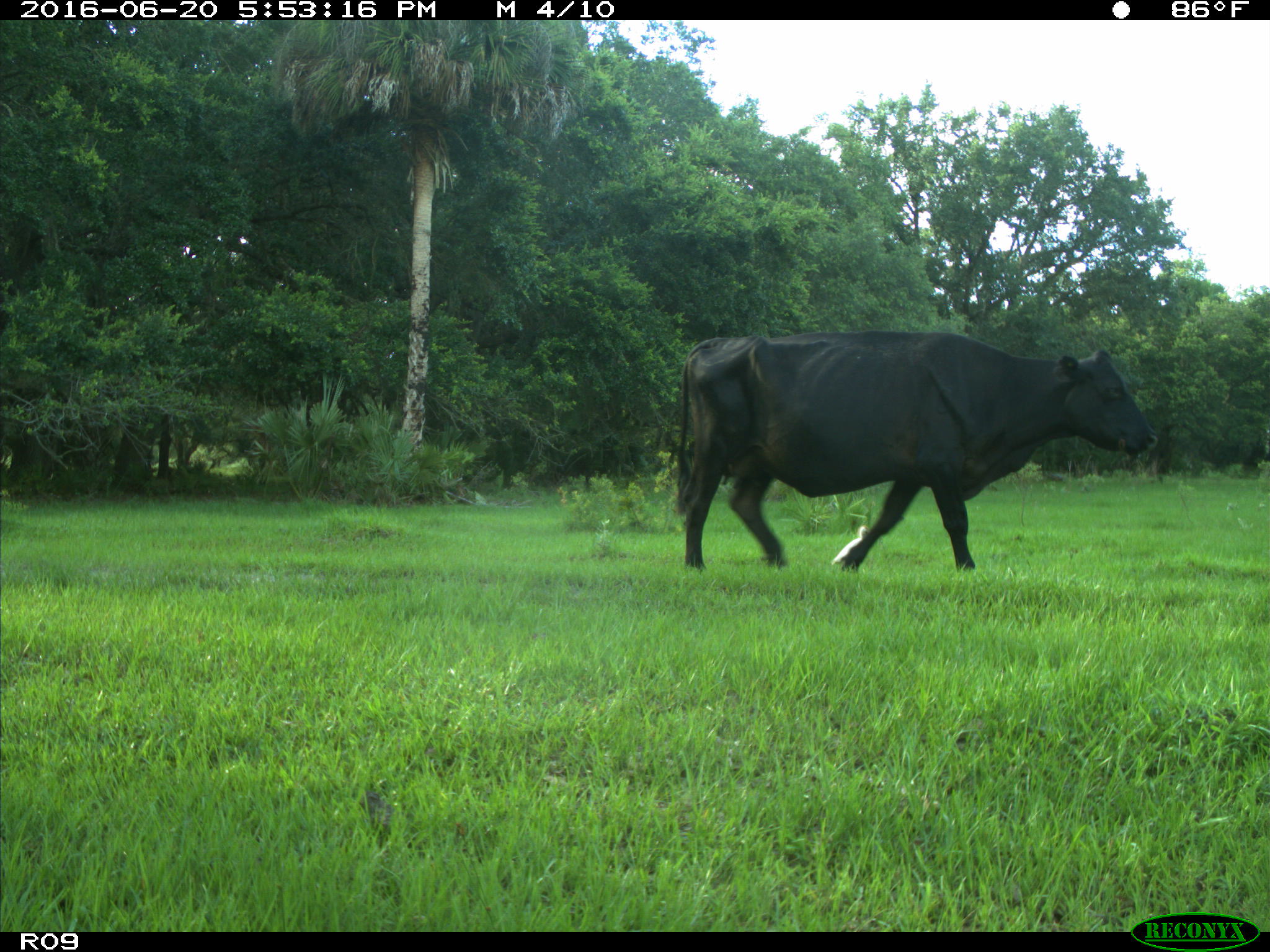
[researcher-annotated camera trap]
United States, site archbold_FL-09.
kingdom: Animalia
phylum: Chordata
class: Mammalia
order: Artiodactyla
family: Bovidae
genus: Bos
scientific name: Bos taurus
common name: domestic cow